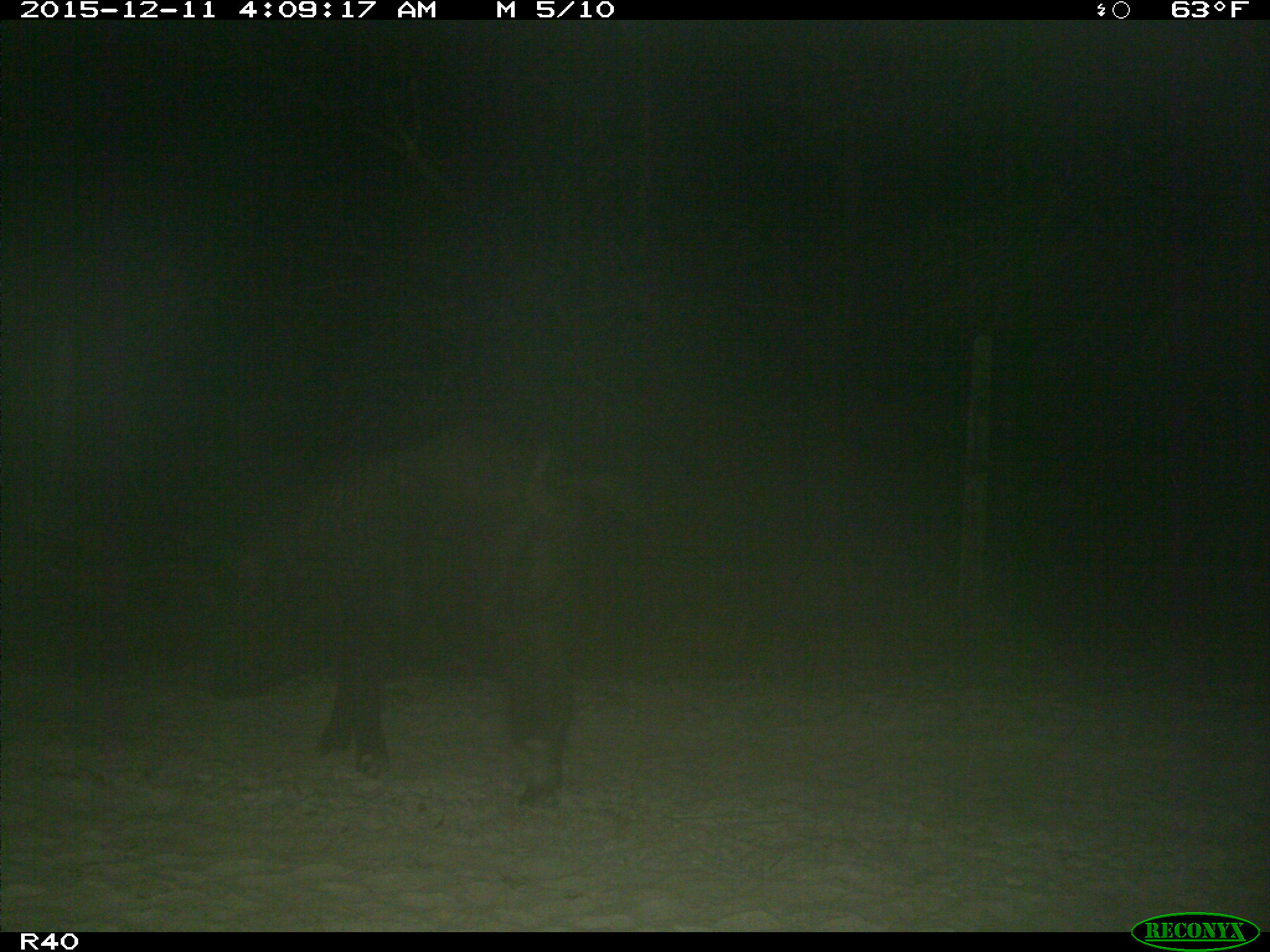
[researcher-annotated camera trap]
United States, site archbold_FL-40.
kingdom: Animalia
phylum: Chordata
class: Mammalia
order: Artiodactyla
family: Suidae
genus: Sus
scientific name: Sus scrofa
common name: wild boar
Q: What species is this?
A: Sus scrofa (wild boar).